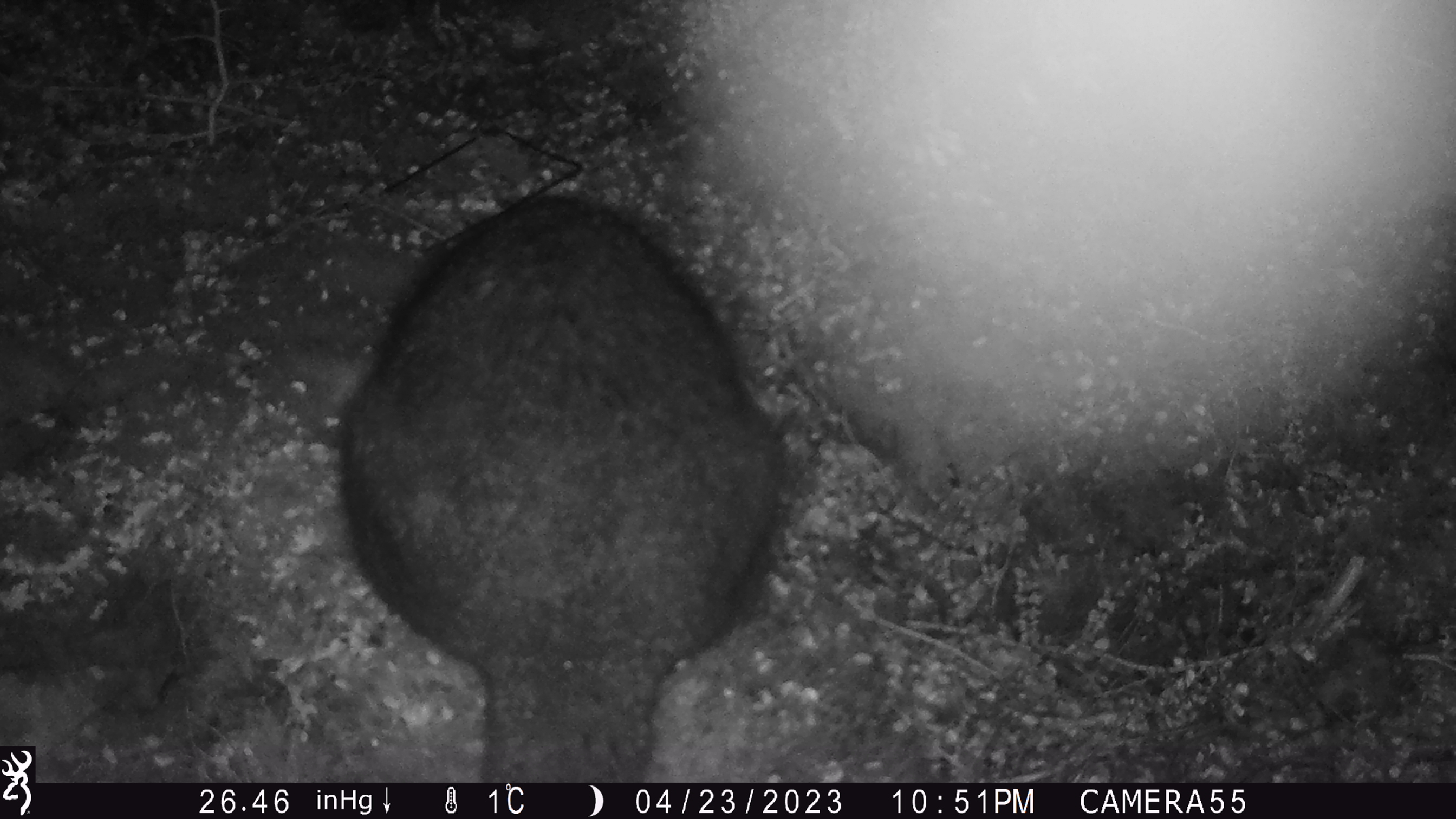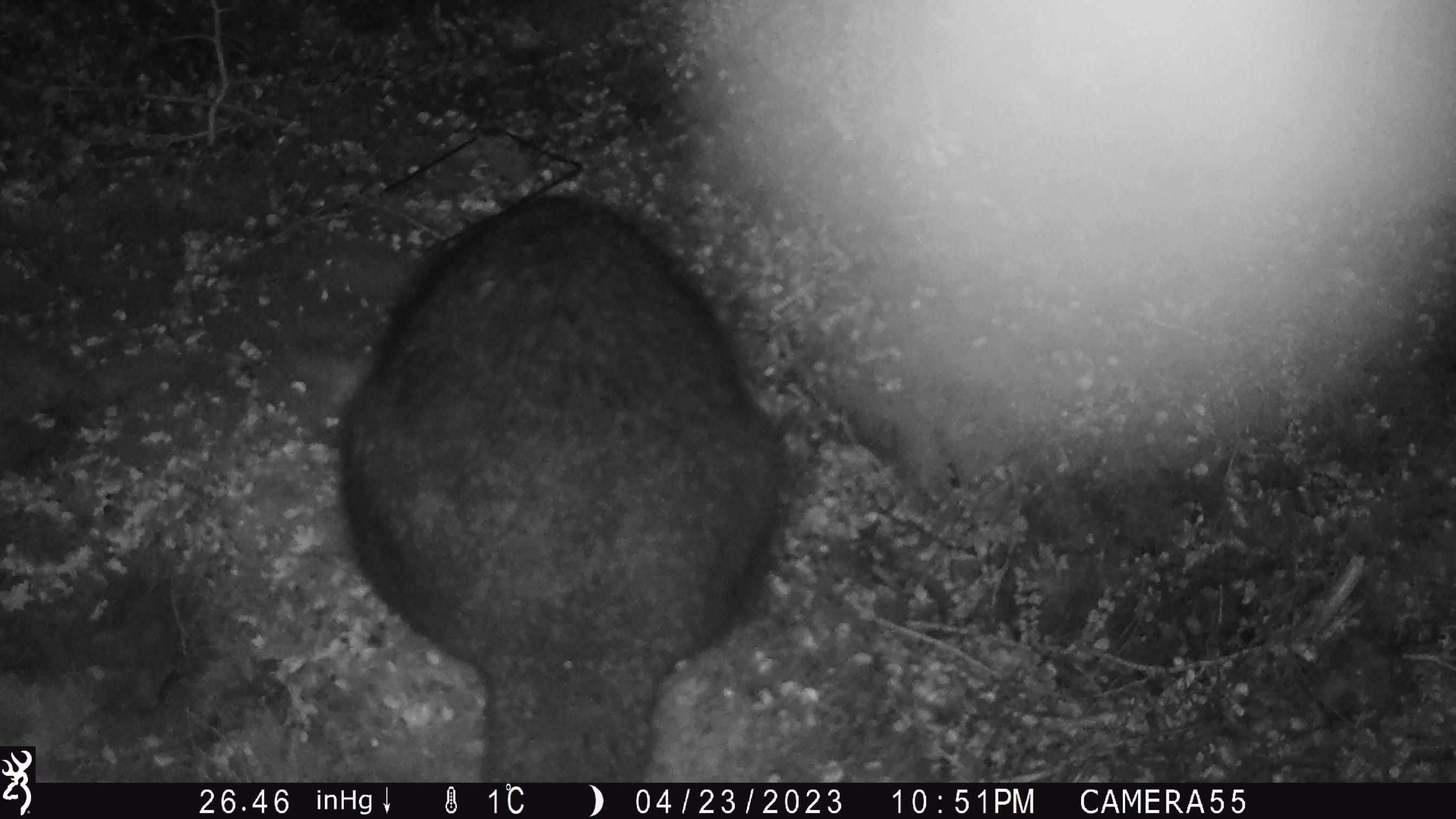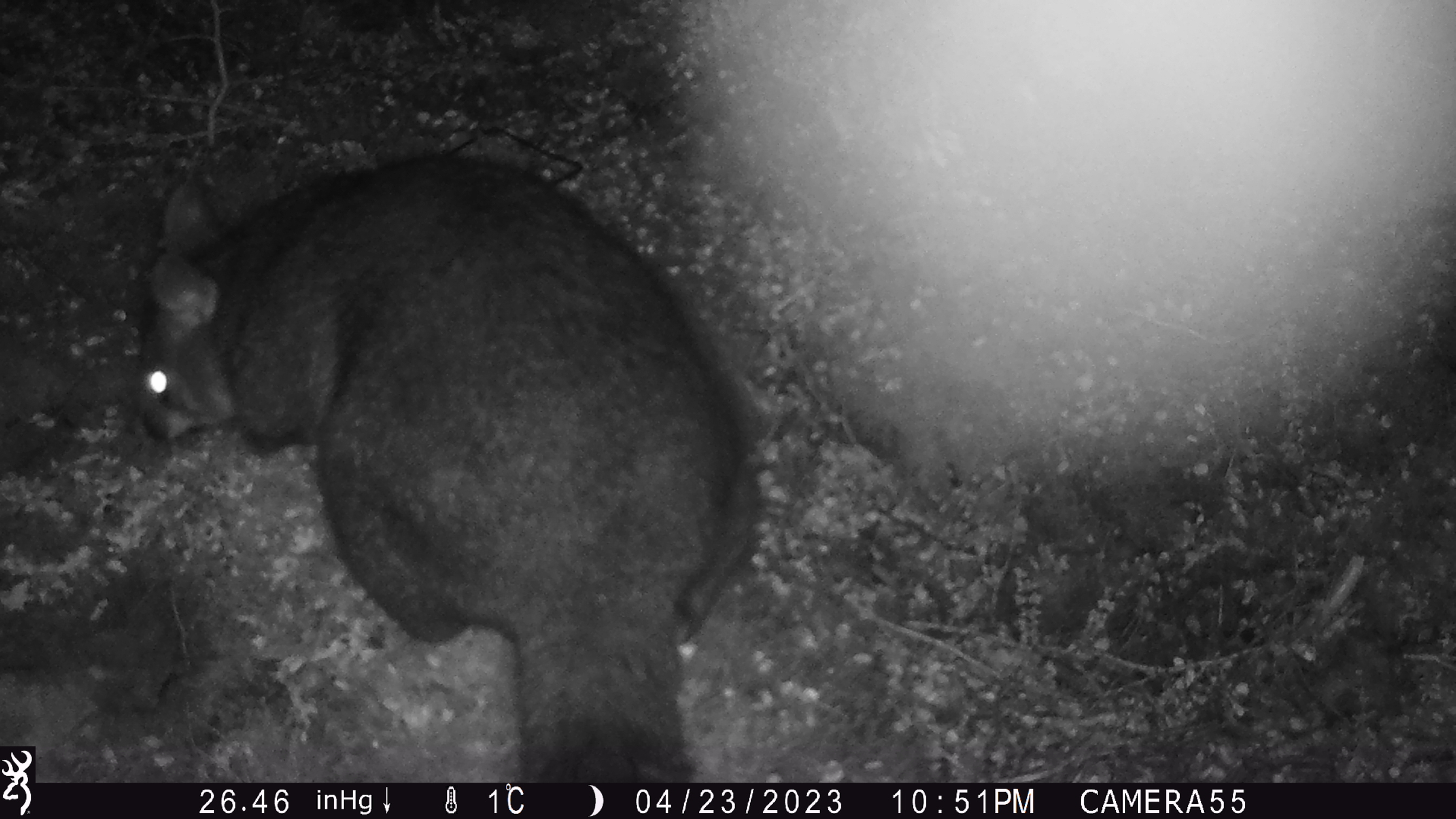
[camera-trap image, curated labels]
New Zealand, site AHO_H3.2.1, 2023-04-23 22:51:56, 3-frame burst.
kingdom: Animalia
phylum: Chordata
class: Mammalia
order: Diprotodontia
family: Phalangeridae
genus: Trichosurus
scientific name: Trichosurus vulpecula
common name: common brushtail possum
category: possum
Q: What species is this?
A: Possum (common brushtail possum) (Trichosurus vulpecula).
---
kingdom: Animalia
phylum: Chordata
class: Mammalia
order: Carnivora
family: Mustelidae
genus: Mustela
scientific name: Mustela erminea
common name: stoat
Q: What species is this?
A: Stoat (Mustela erminea).